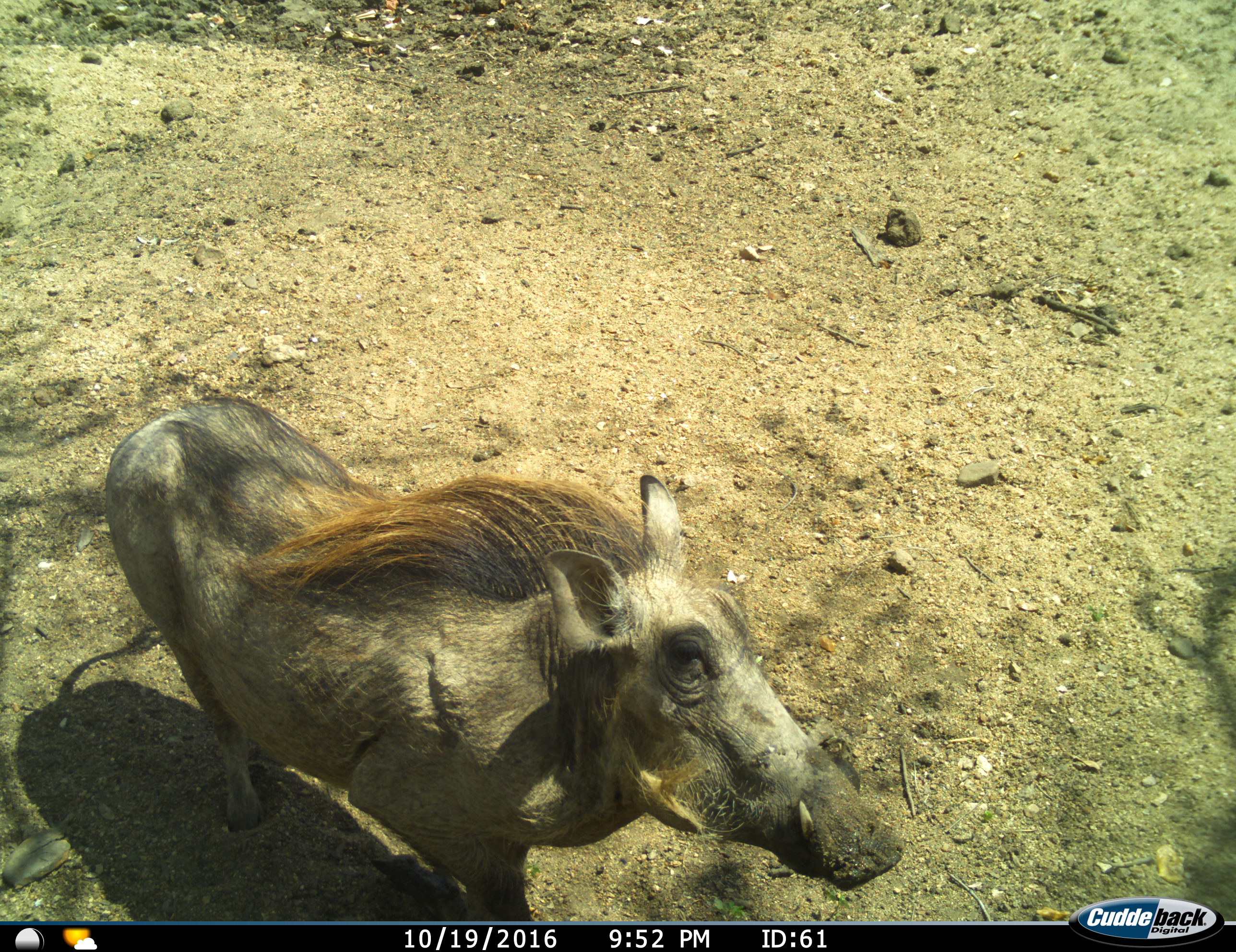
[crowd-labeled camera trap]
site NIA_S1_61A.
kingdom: Animalia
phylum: Chordata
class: Mammalia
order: Artiodactyla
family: Suidae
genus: Phacochoerus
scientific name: Phacochoerus africanus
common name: warthog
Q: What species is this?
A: Warthog (Phacochoerus africanus).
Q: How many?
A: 1.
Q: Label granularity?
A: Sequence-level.